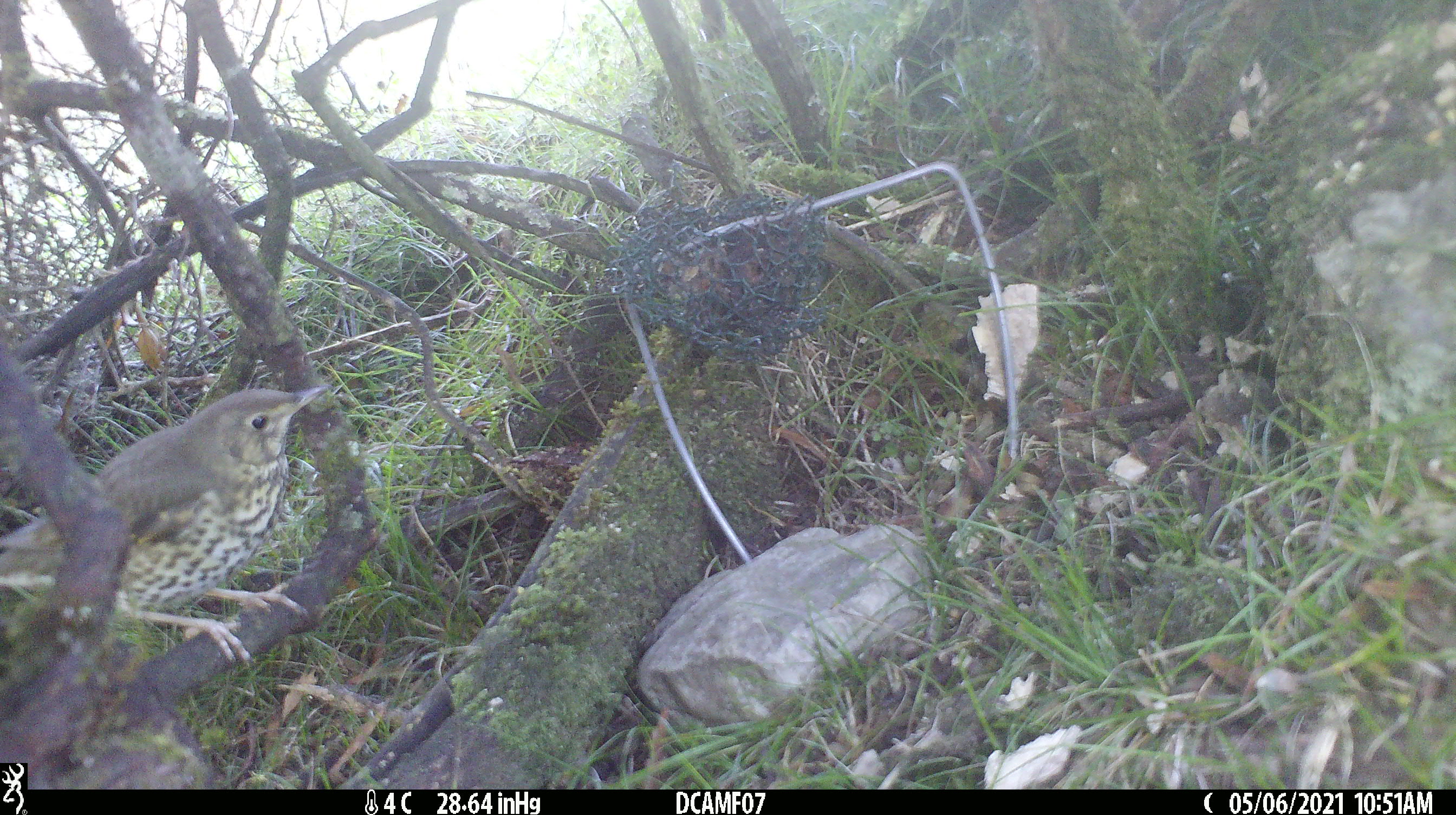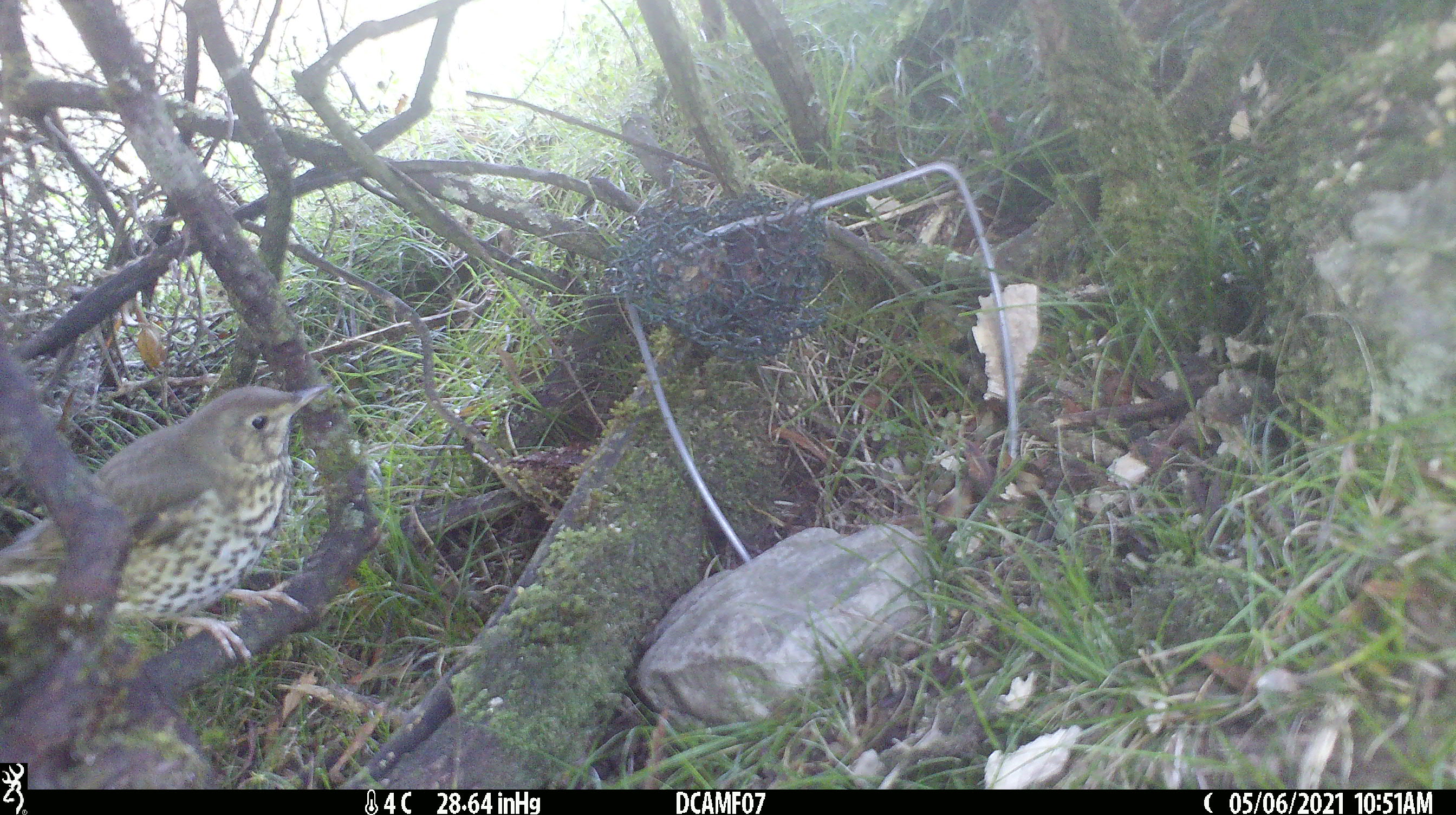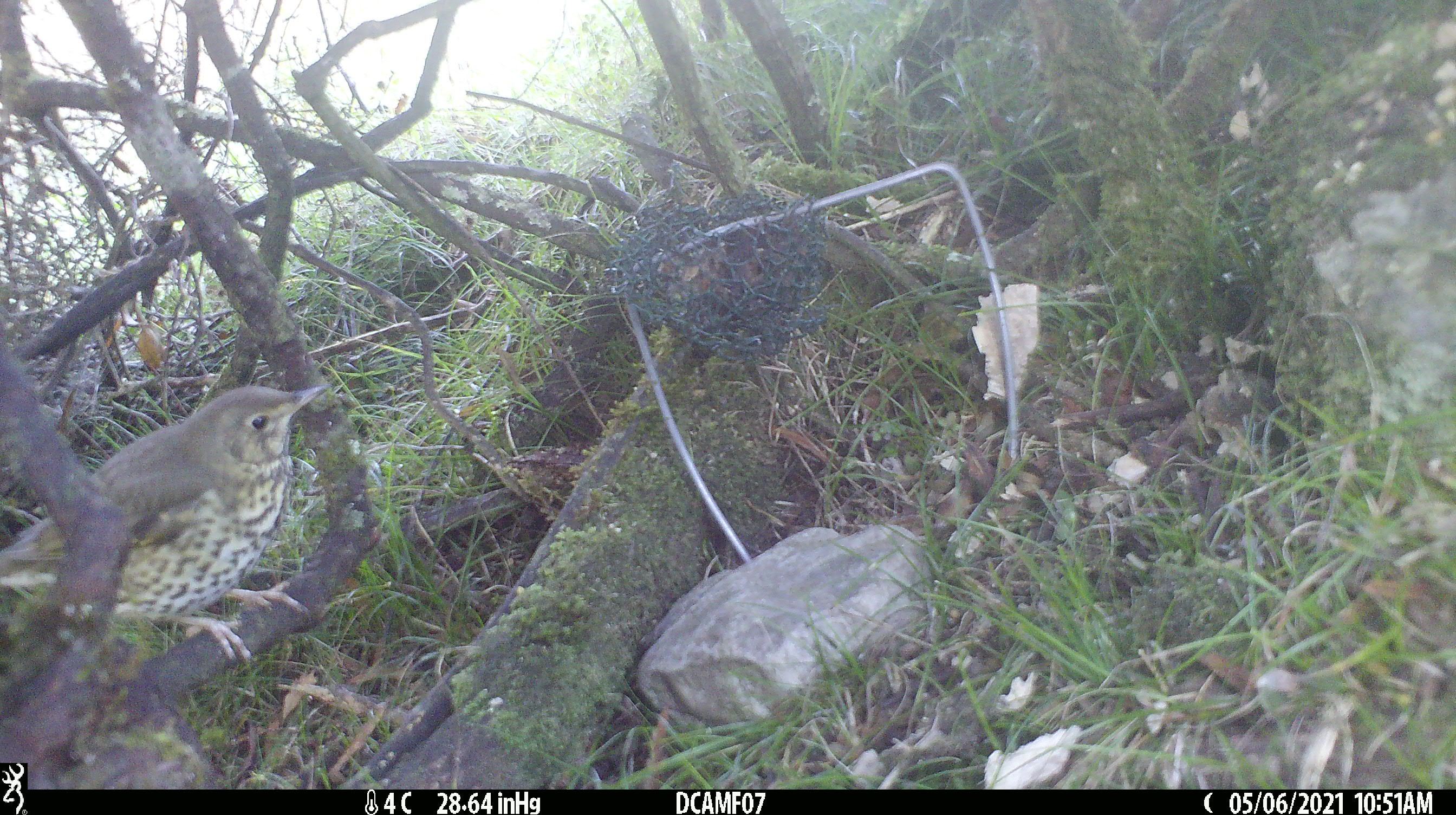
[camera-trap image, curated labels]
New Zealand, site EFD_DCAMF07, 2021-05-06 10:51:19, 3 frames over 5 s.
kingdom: Animalia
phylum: Chordata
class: Aves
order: Passeriformes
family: Turdidae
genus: Turdus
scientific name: Turdus philomelos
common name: song thrush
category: thrush